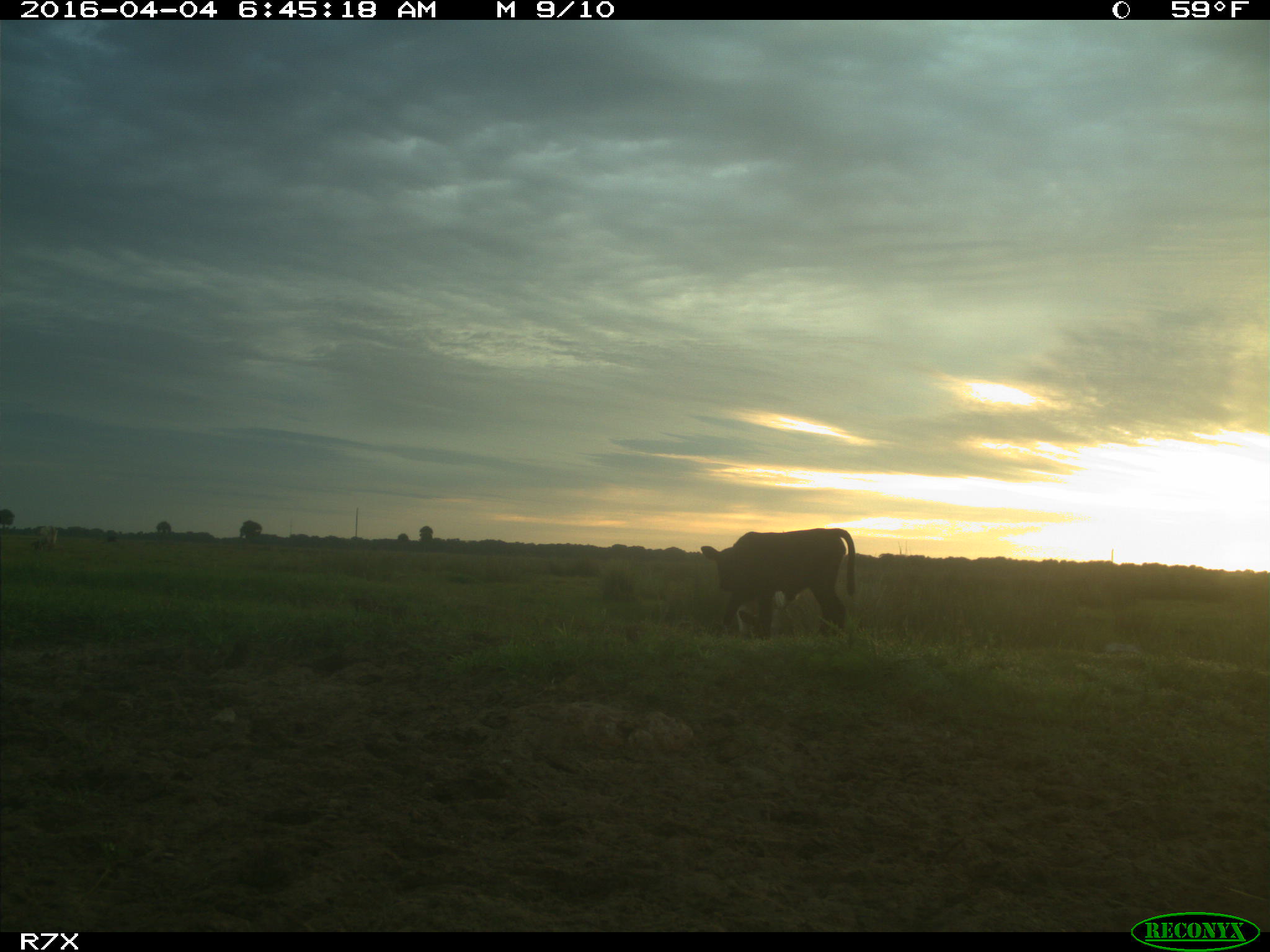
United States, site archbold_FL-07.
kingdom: Animalia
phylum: Chordata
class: Mammalia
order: Artiodactyla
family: Bovidae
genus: Bos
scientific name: Bos taurus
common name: domestic cow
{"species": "Bos taurus (domestic cow)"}